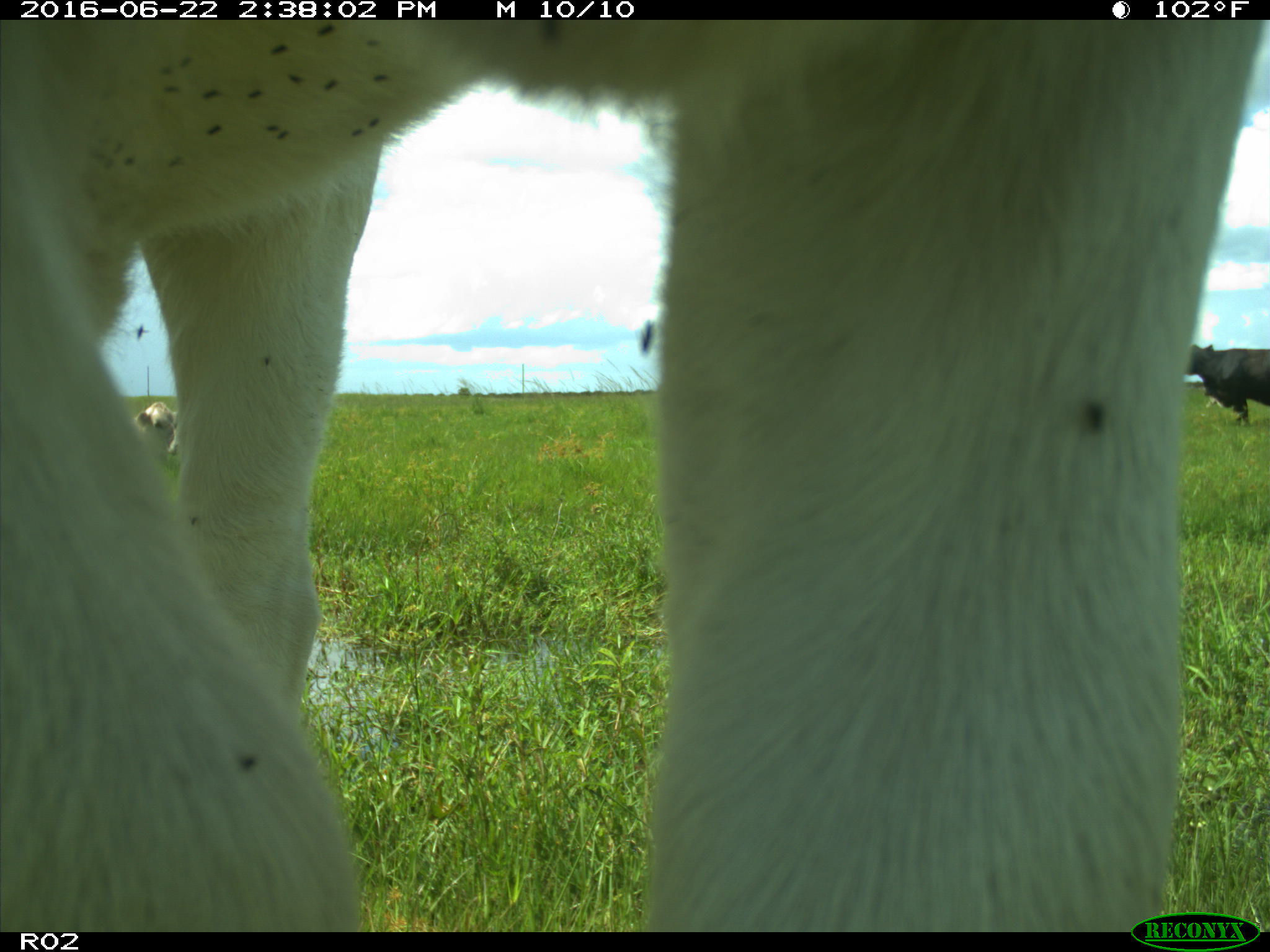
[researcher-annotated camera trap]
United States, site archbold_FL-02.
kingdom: Animalia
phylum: Chordata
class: Mammalia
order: Artiodactyla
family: Bovidae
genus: Bos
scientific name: Bos taurus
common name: domestic cow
Bos taurus (domestic cow).